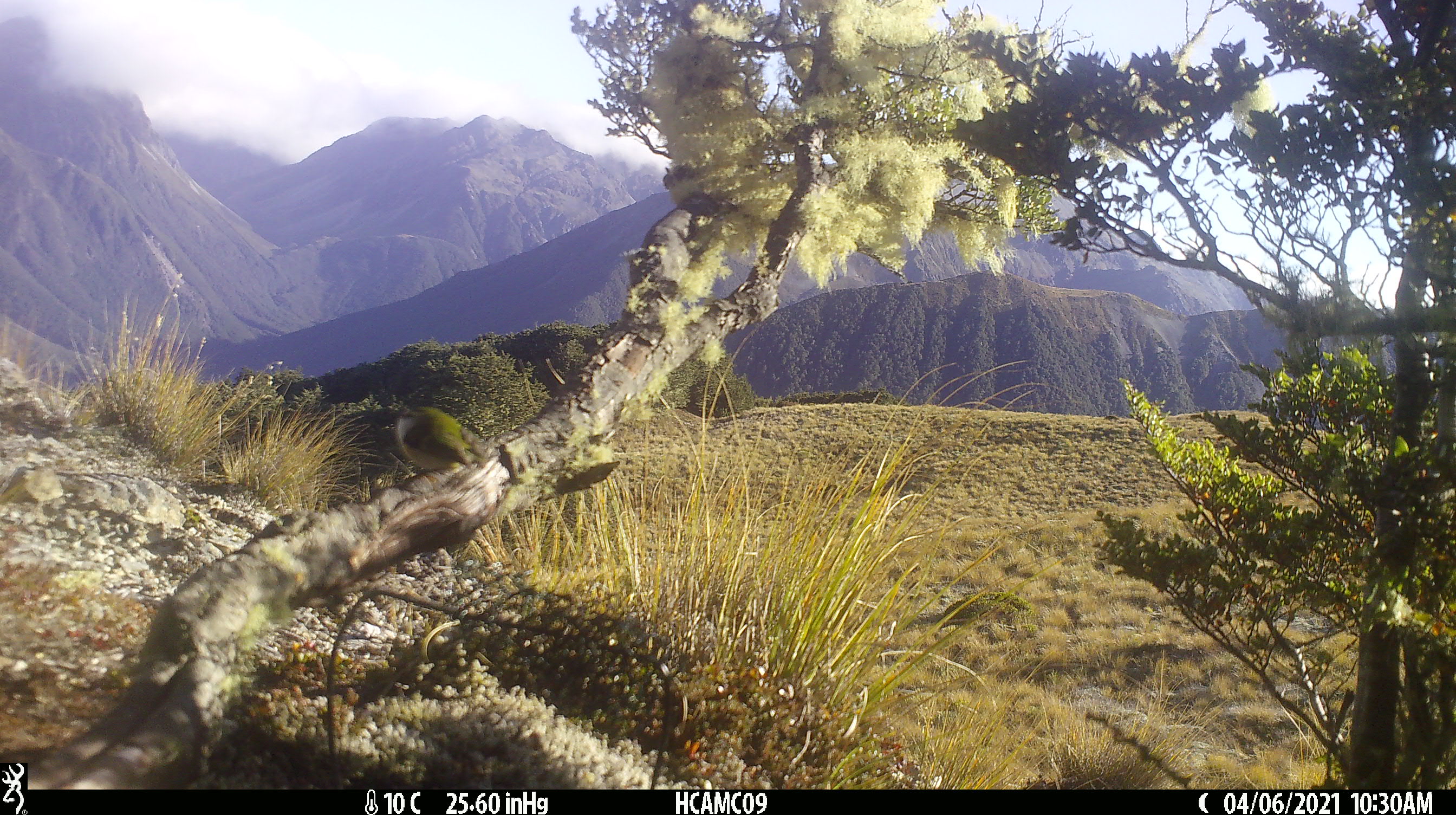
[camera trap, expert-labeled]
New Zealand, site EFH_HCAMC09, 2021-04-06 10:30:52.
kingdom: Animalia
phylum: Chordata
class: Aves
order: Passeriformes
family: Acanthisittidae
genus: Acanthisitta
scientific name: Acanthisitta chloris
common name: rifleman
Rifleman (Acanthisitta chloris).